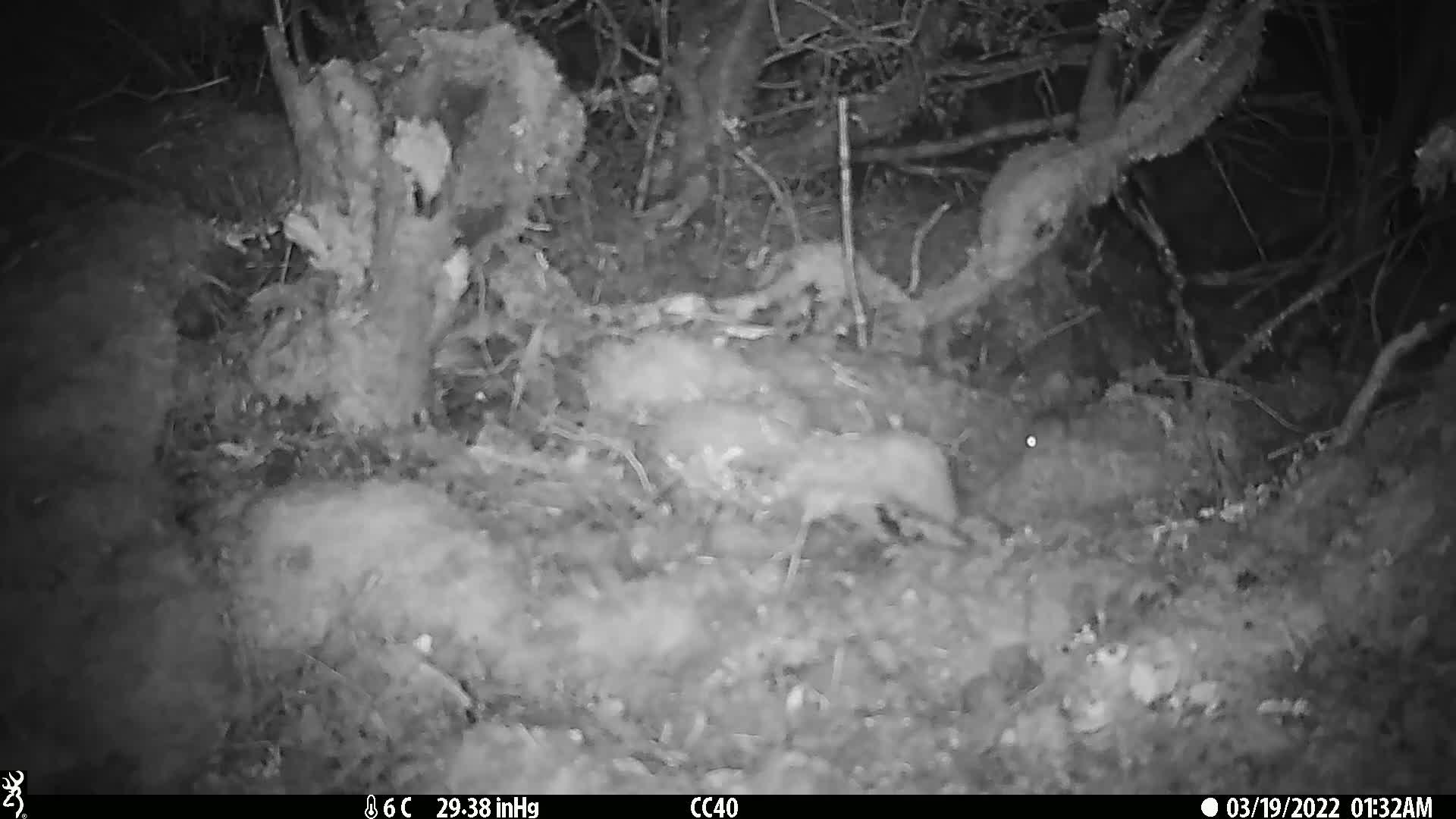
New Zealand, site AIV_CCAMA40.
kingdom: Animalia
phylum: Chordata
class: Mammalia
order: Rodentia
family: Muridae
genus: Mus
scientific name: Mus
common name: mouse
Mouse (Mus).